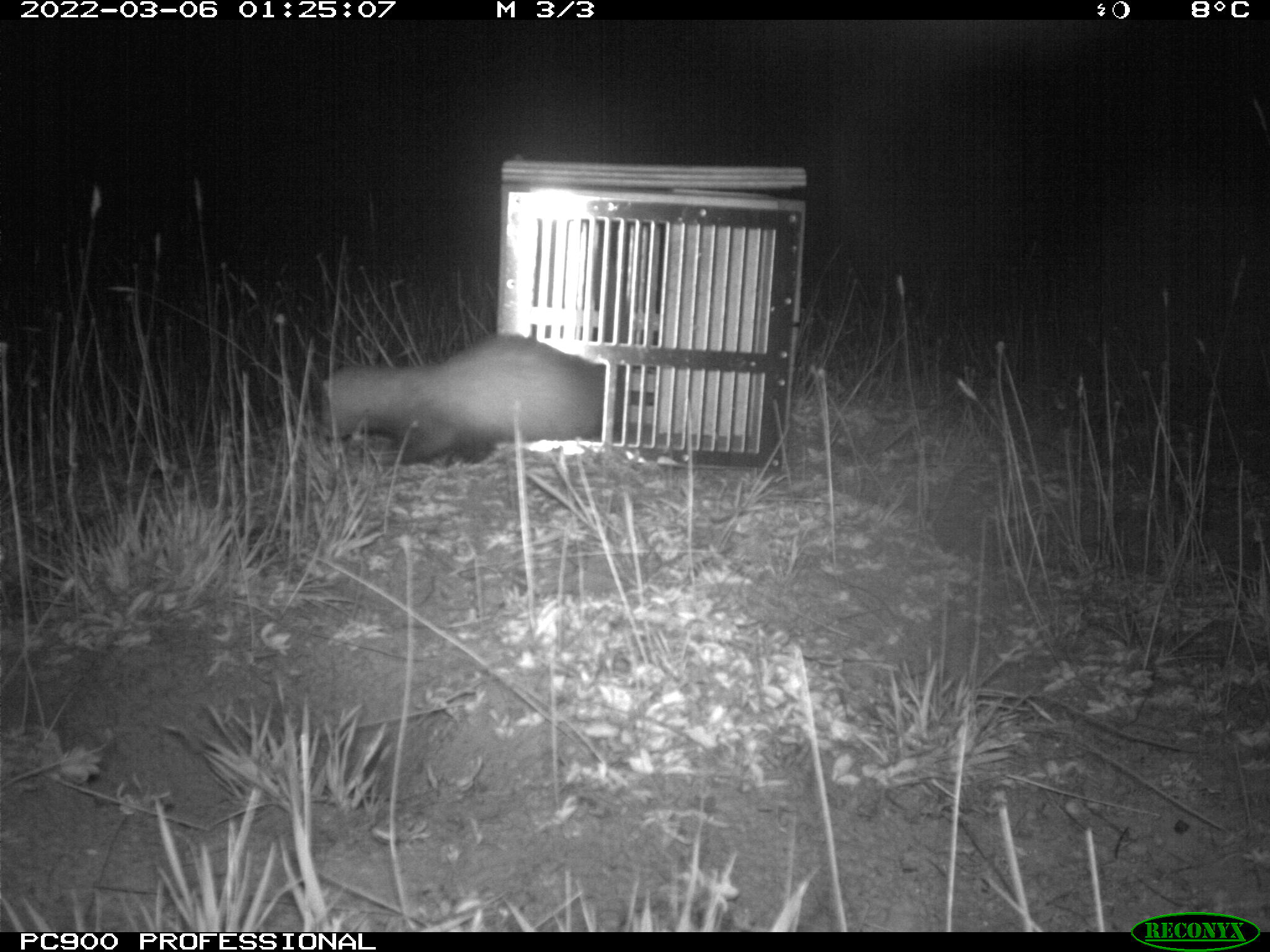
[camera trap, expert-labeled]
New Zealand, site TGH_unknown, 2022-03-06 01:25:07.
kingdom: Animalia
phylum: Chordata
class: Mammalia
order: Carnivora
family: Mustelidae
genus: Mustela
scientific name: Mustela furo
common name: ferret